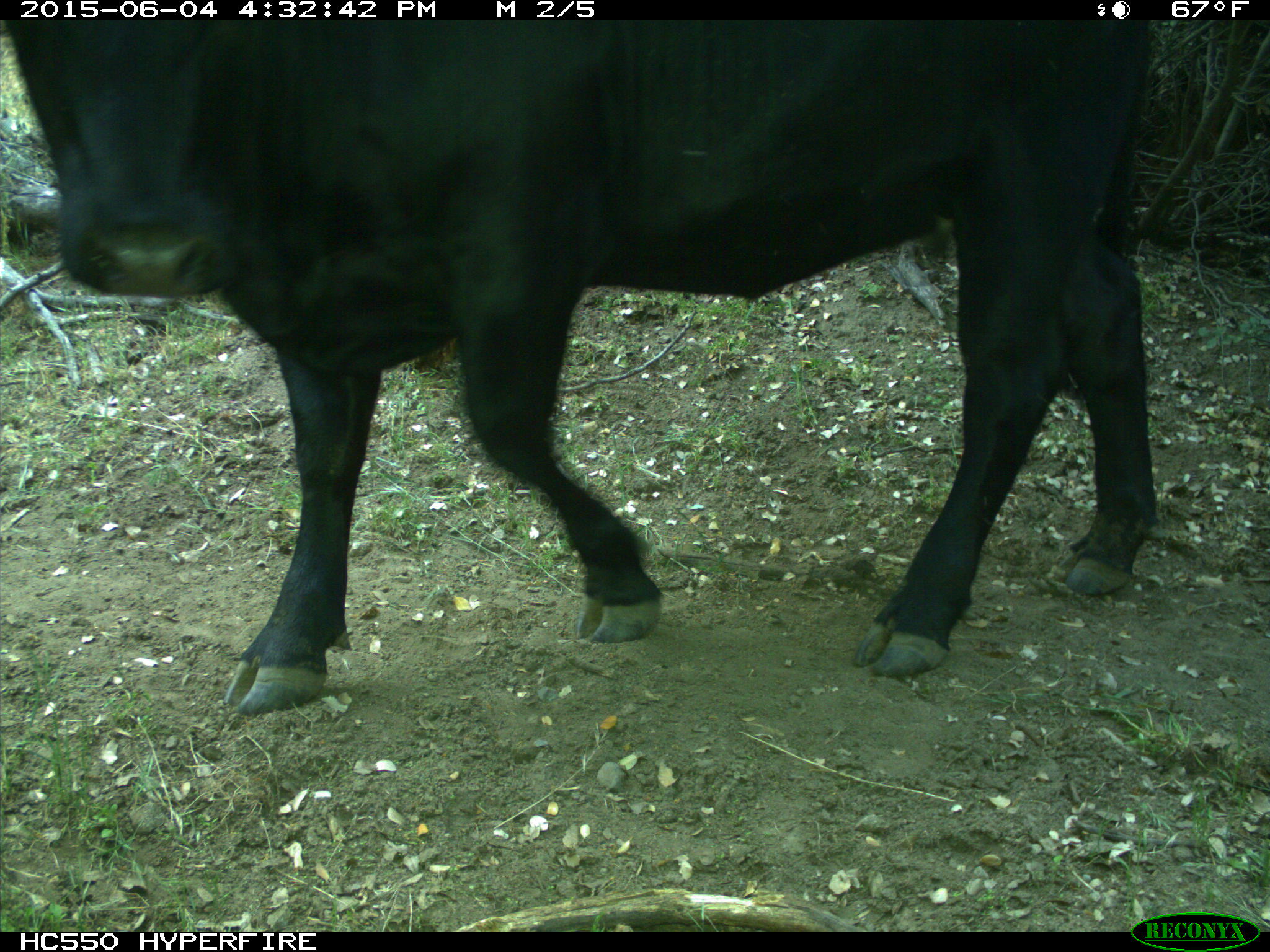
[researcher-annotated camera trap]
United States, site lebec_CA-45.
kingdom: Animalia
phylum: Chordata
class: Mammalia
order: Artiodactyla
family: Bovidae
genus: Bos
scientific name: Bos taurus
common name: domestic cow